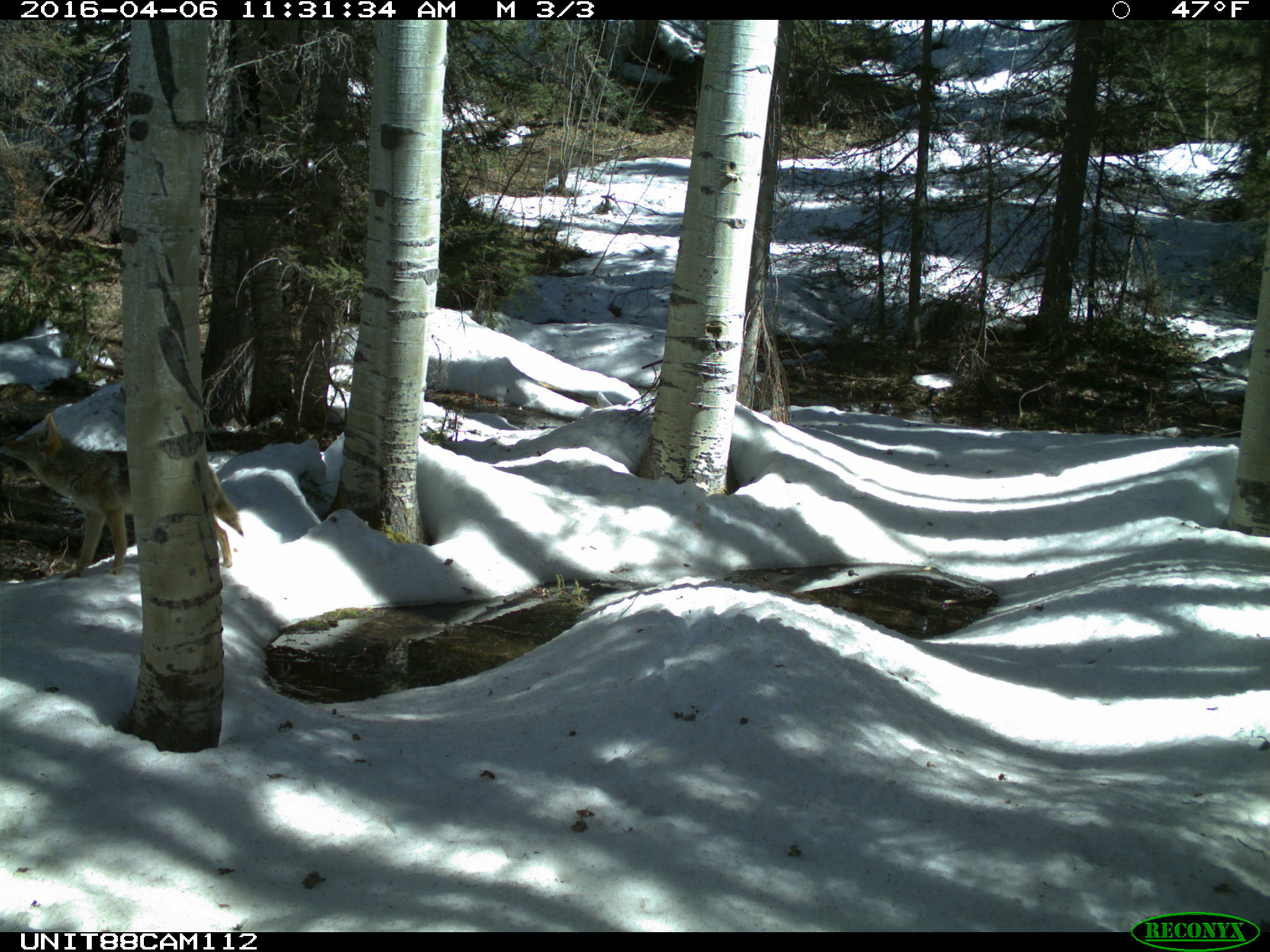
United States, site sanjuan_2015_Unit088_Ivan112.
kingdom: Animalia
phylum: Chordata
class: Mammalia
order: Carnivora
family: Canidae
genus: Canis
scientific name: Canis latrans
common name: coyote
Canis latrans (coyote).